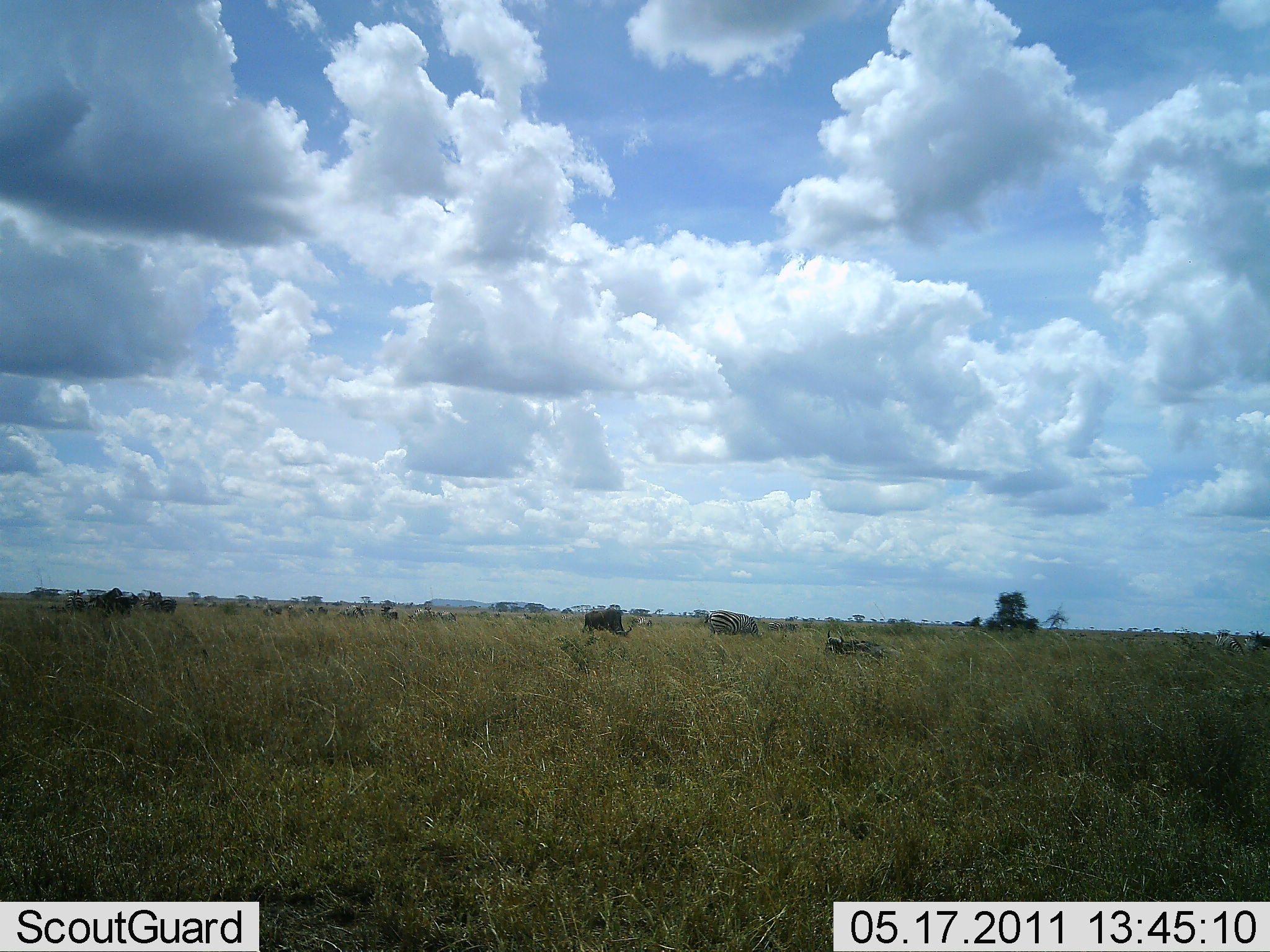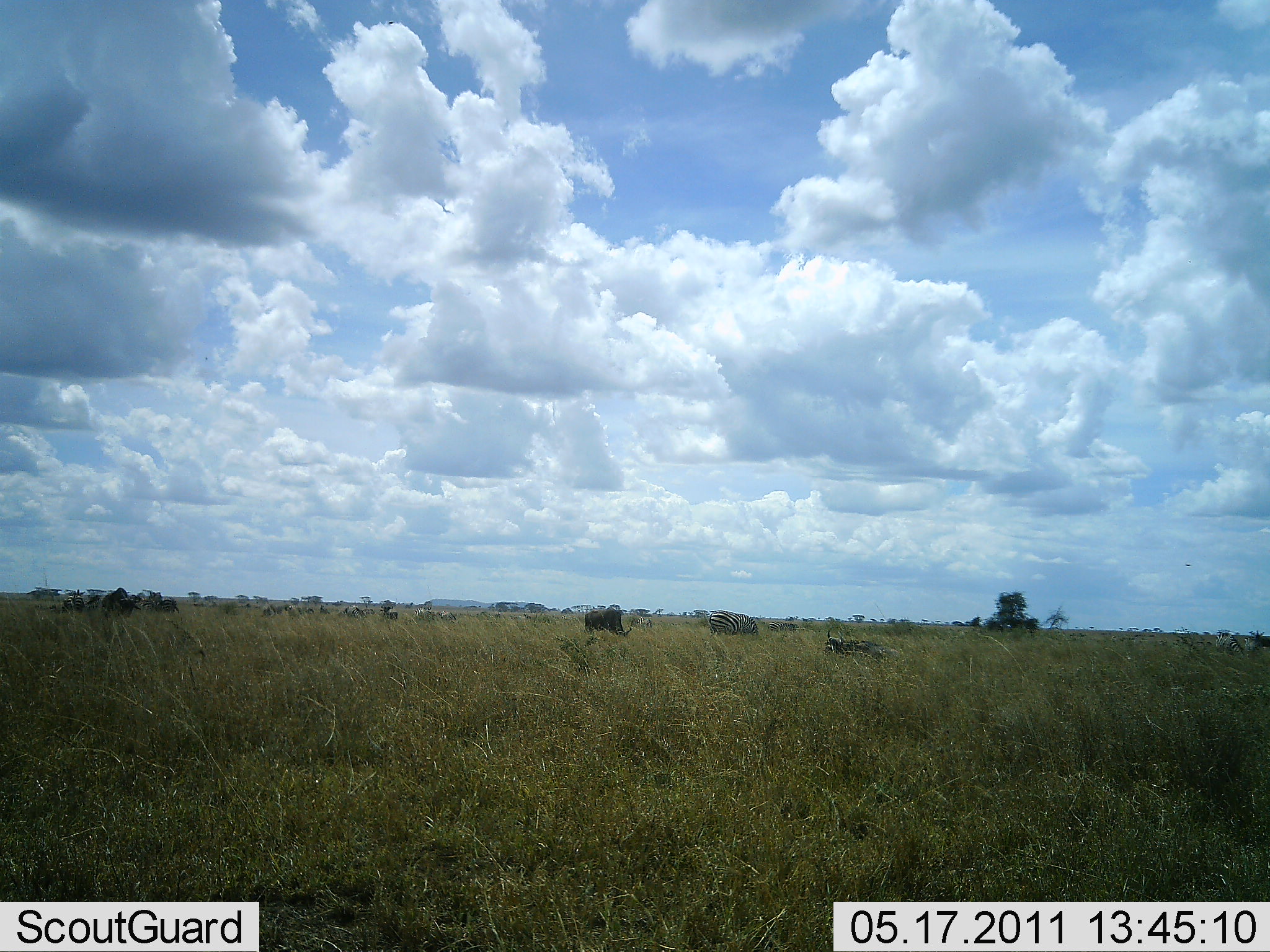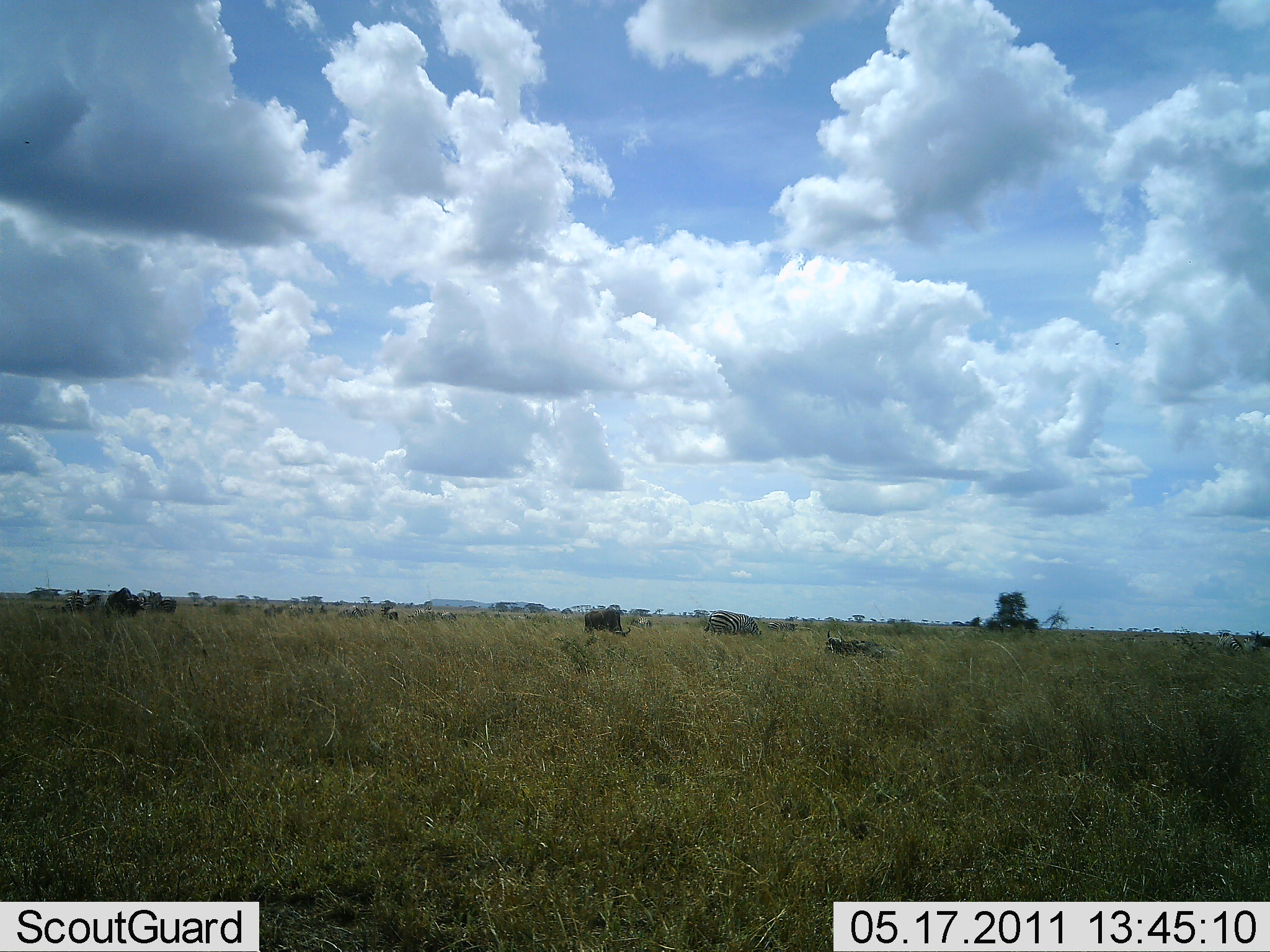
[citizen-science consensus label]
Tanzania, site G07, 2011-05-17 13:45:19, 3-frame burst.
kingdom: Animalia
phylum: Chordata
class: Mammalia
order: Artiodactyla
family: Bovidae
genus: Connochaetes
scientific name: Connochaetes taurinus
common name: blue wildebeest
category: wildebeest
Wildebeest (blue wildebeest) (Connochaetes taurinus), count 5. Behavior (volunteer vote fractions): standing 44%, resting 11%, moving 22%, interacting 0%. Young present (vote fraction): 0%. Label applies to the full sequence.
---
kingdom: Animalia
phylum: Chordata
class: Mammalia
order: Perissodactyla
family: Equidae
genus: Equus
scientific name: Equus quagga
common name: plains zebra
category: zebra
Zebra (plains zebra) (Equus quagga), count 1. Behavior (volunteer vote fractions): standing 22%, resting 0%, moving 0%, interacting 0%. Young present (vote fraction): 0%. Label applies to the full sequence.